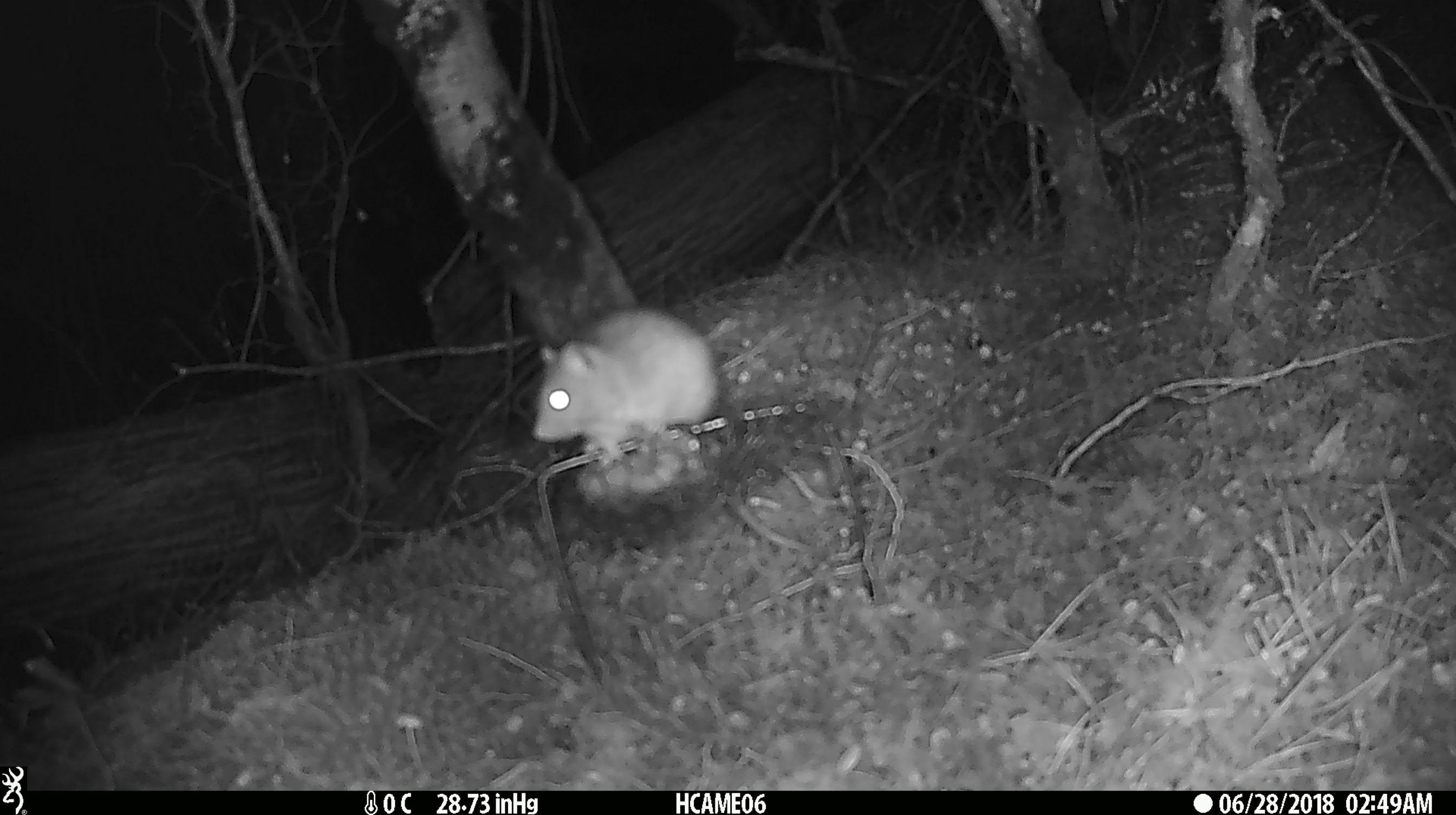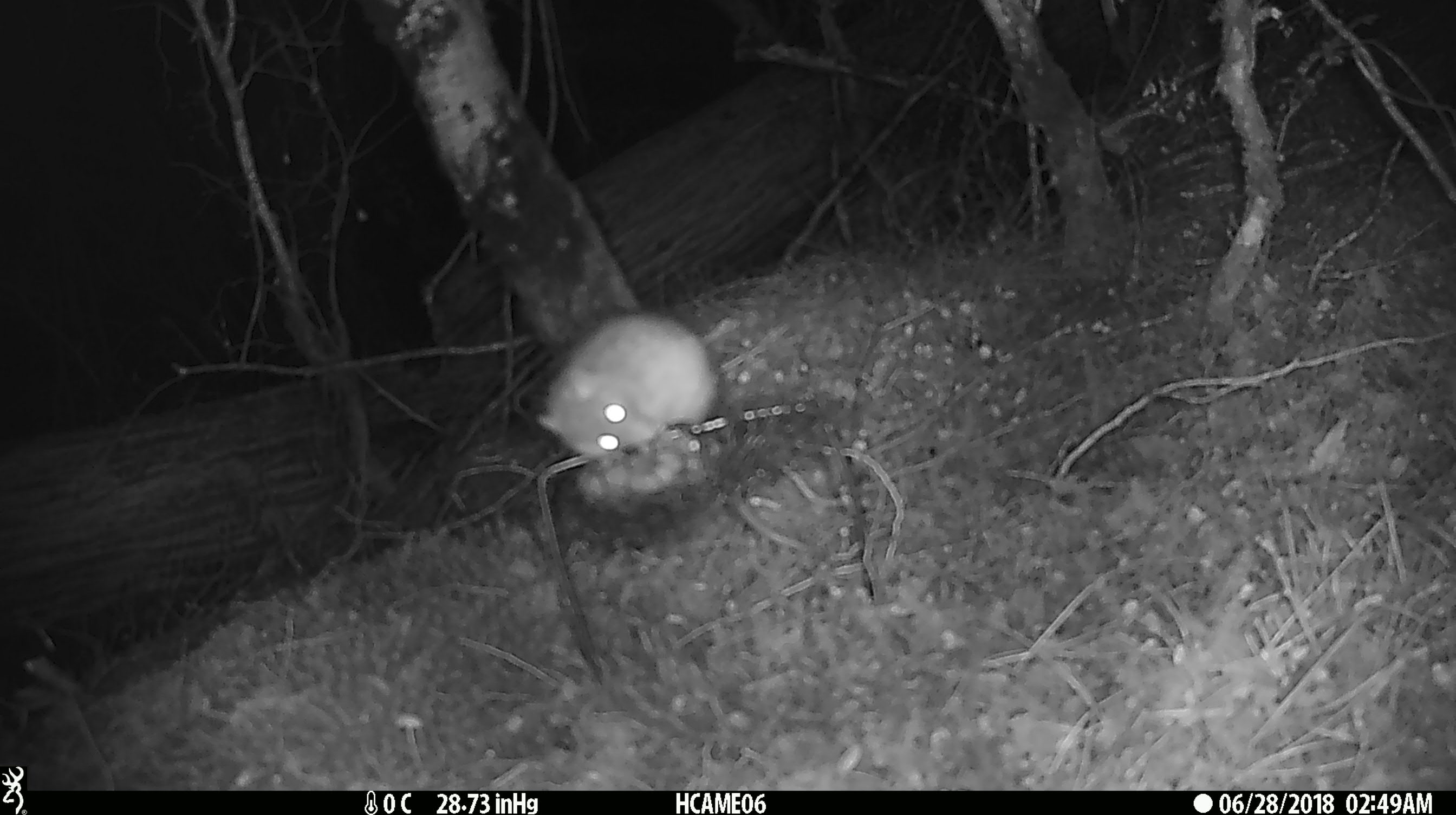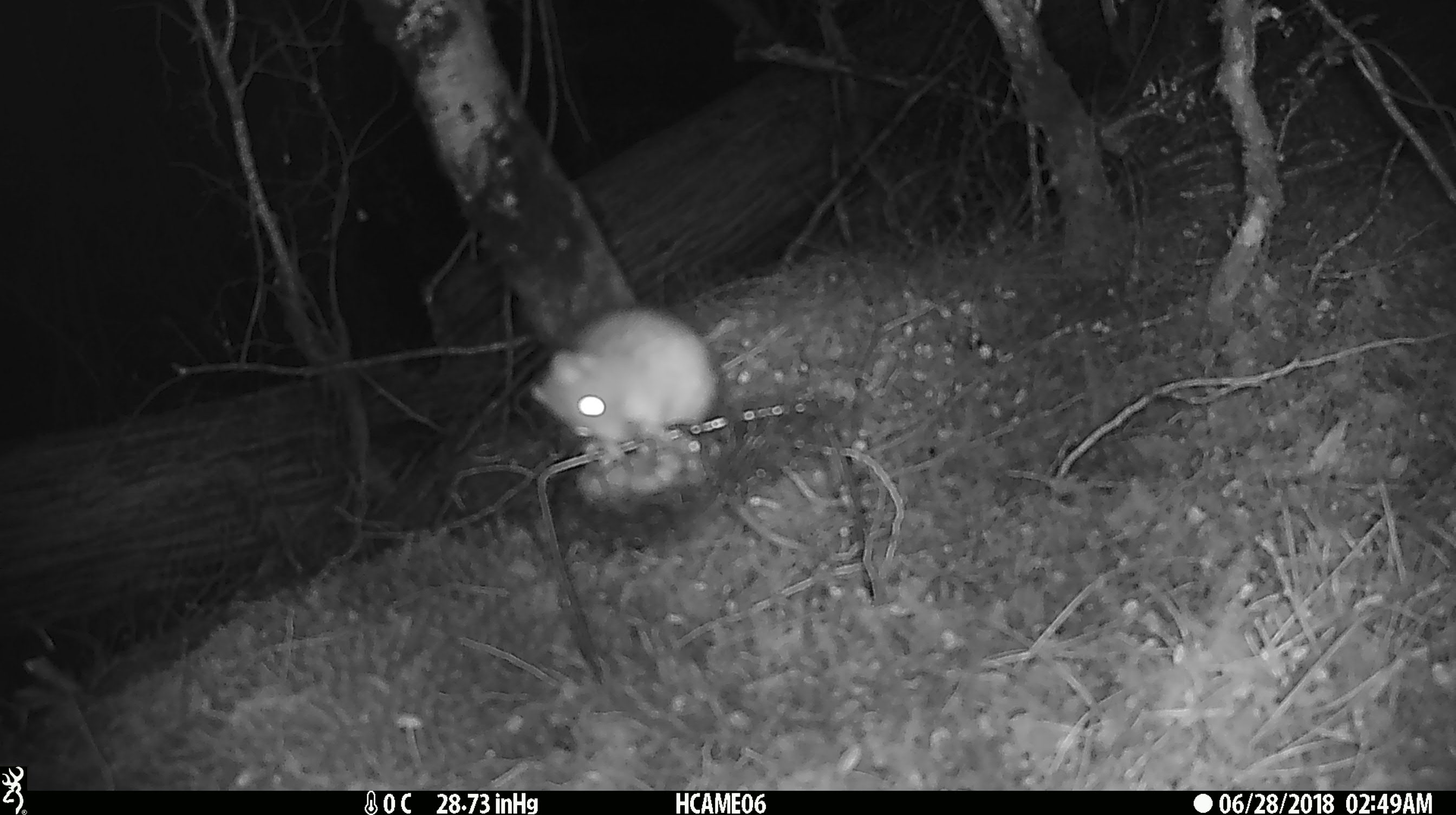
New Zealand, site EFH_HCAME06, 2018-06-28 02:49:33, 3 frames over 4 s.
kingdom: Animalia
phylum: Chordata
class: Mammalia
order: Rodentia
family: Muridae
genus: Rattus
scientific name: Rattus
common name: rat